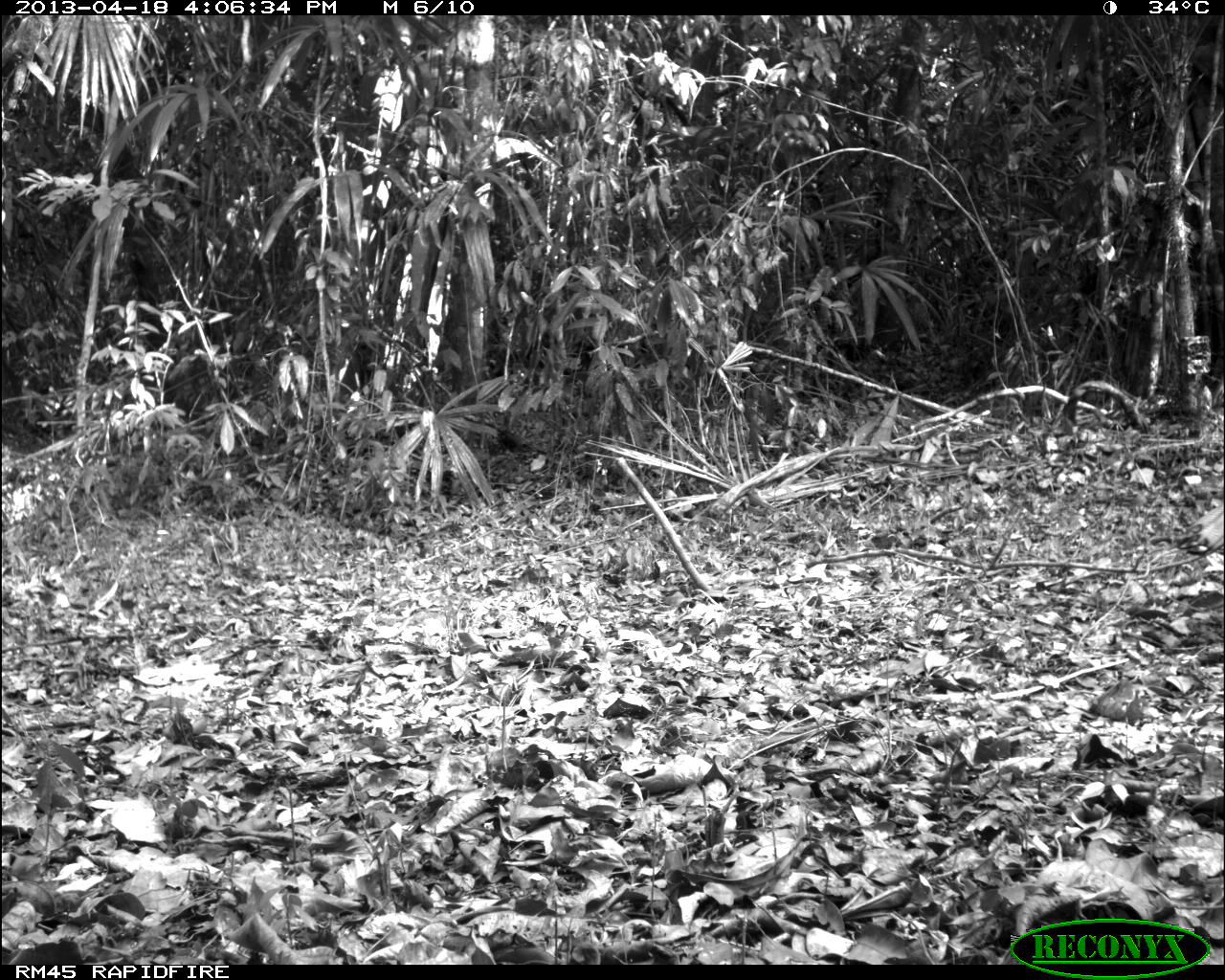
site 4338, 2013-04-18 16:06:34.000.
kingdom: Animalia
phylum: Chordata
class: Aves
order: Galliformes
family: Phasianidae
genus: Meleagris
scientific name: Meleagris ocellata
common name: ocellated turkey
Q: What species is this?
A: Meleagris ocellata (ocellated turkey).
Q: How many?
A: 1.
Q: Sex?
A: Male.